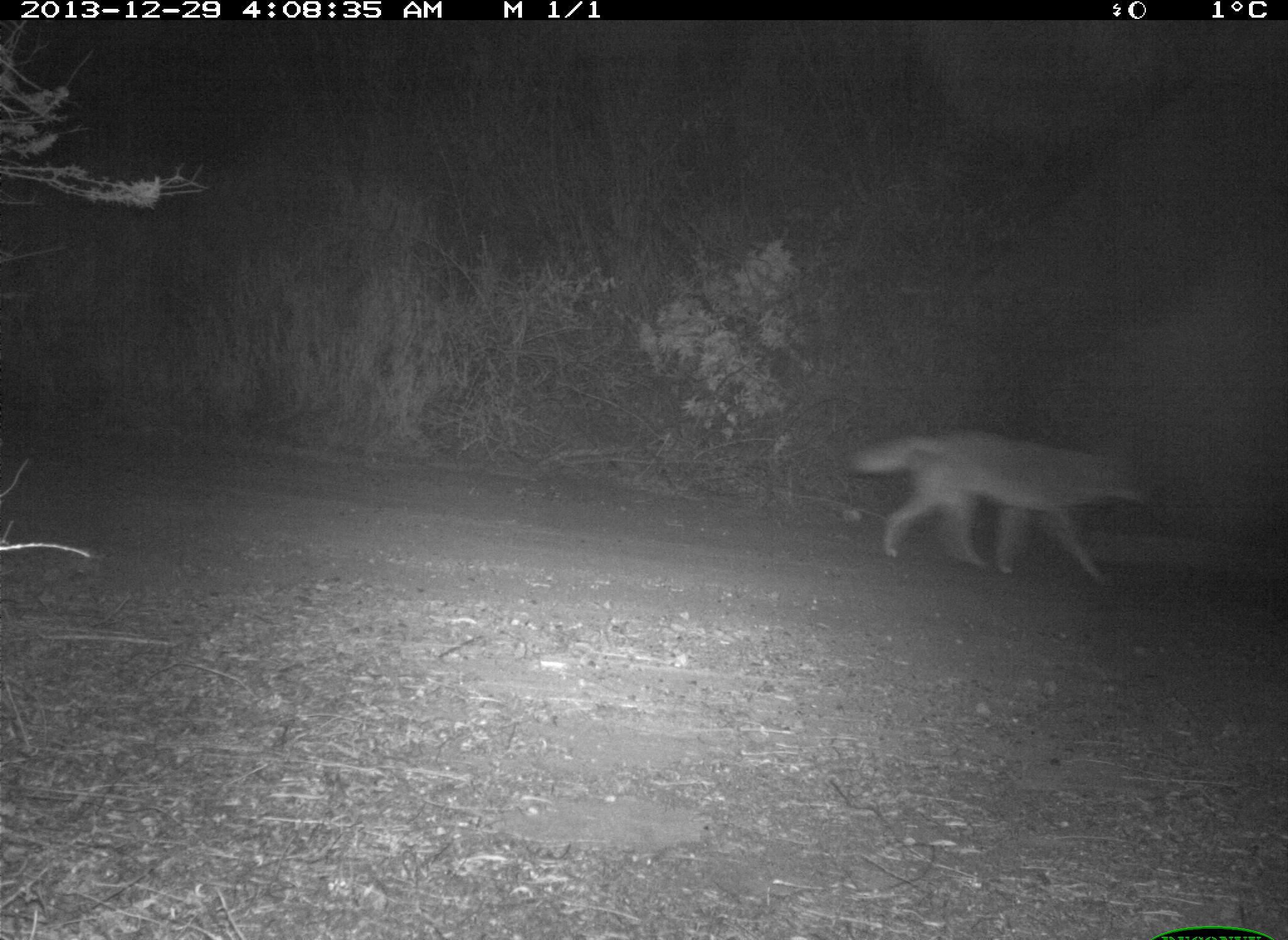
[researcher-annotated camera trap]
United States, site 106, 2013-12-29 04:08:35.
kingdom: Animalia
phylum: Chordata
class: Mammalia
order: Carnivora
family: Canidae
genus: Canis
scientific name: Canis latrans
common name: coyote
Coyote (Canis latrans).